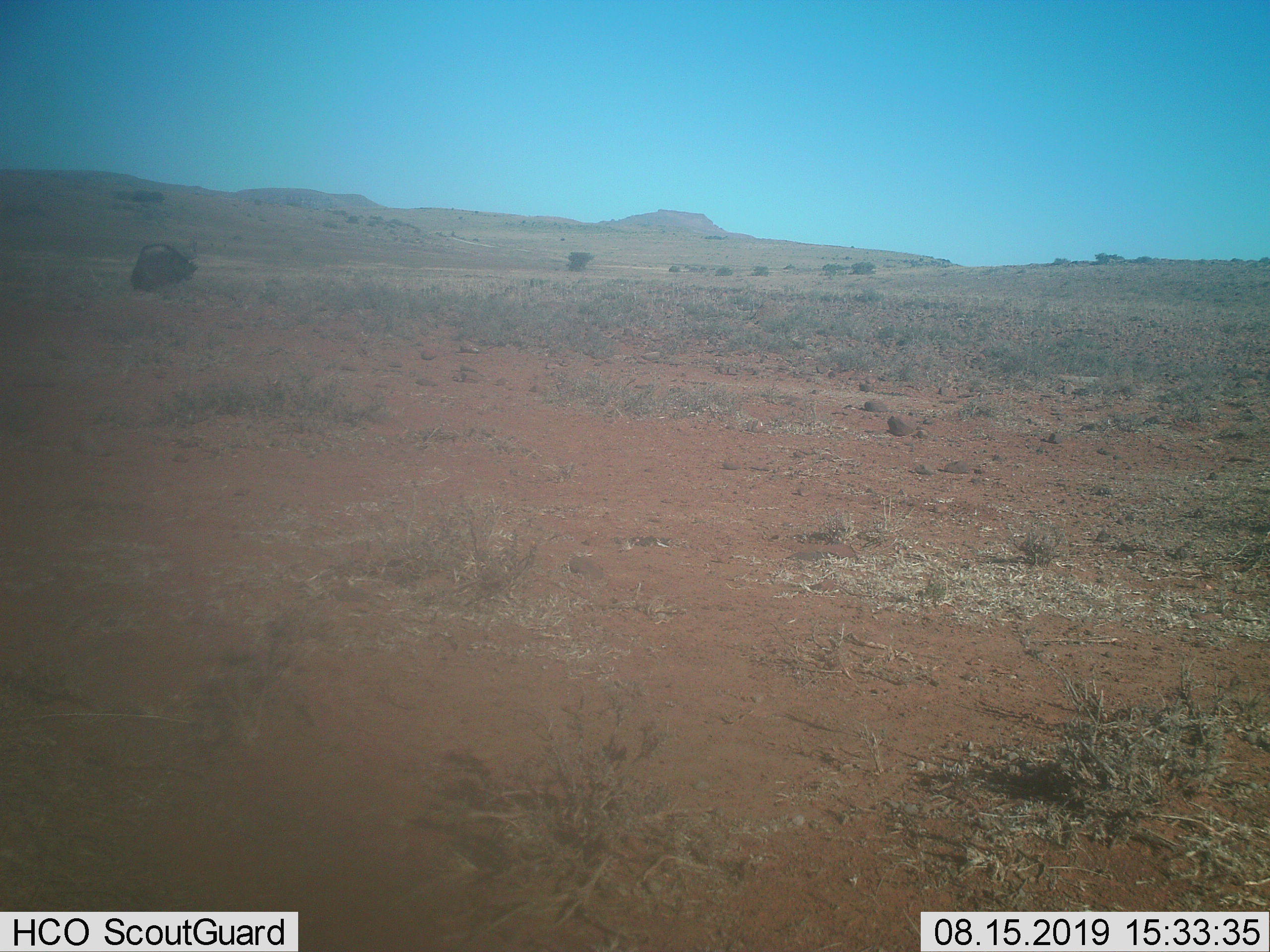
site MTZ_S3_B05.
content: unidentified animal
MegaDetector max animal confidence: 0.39